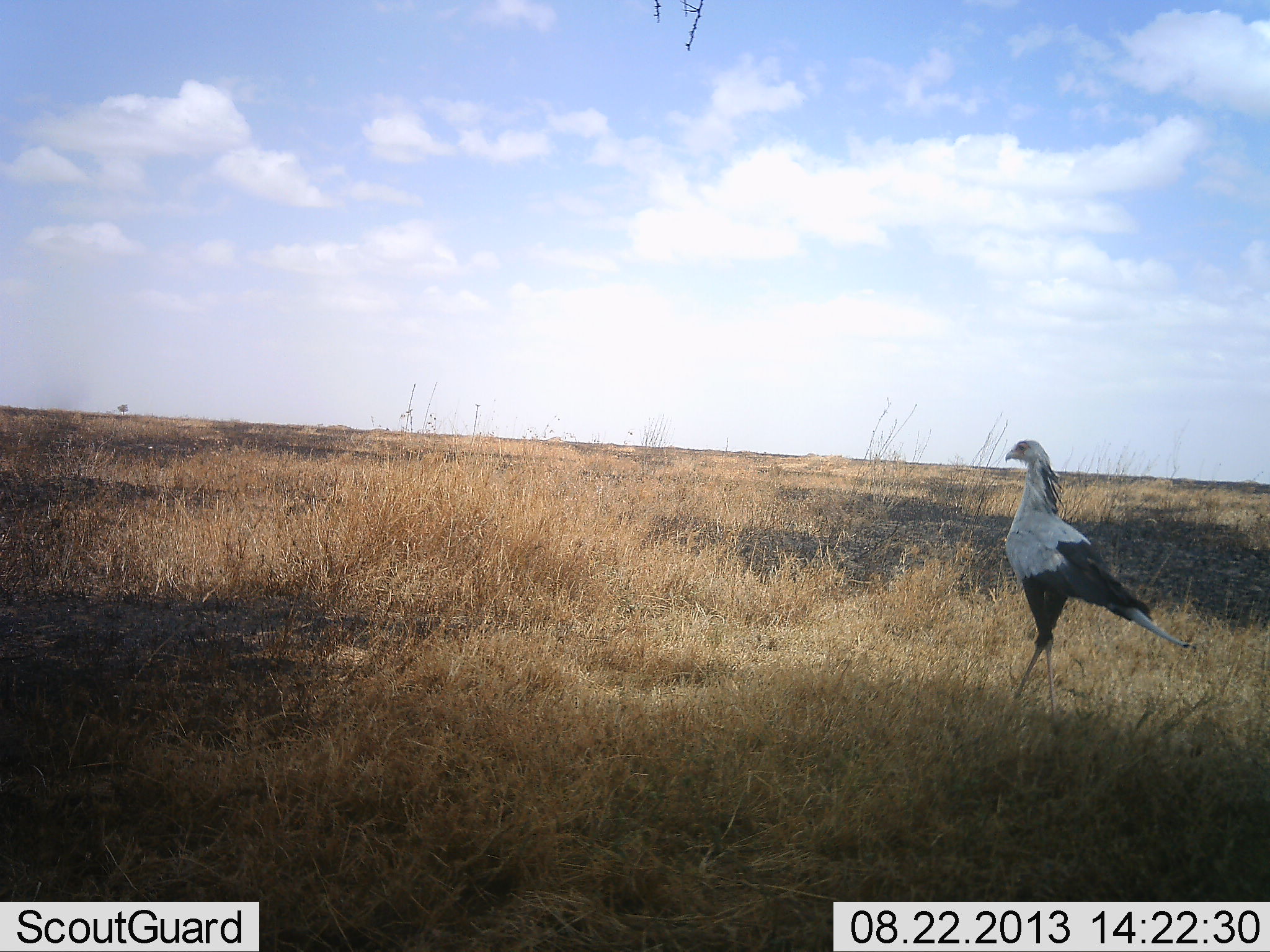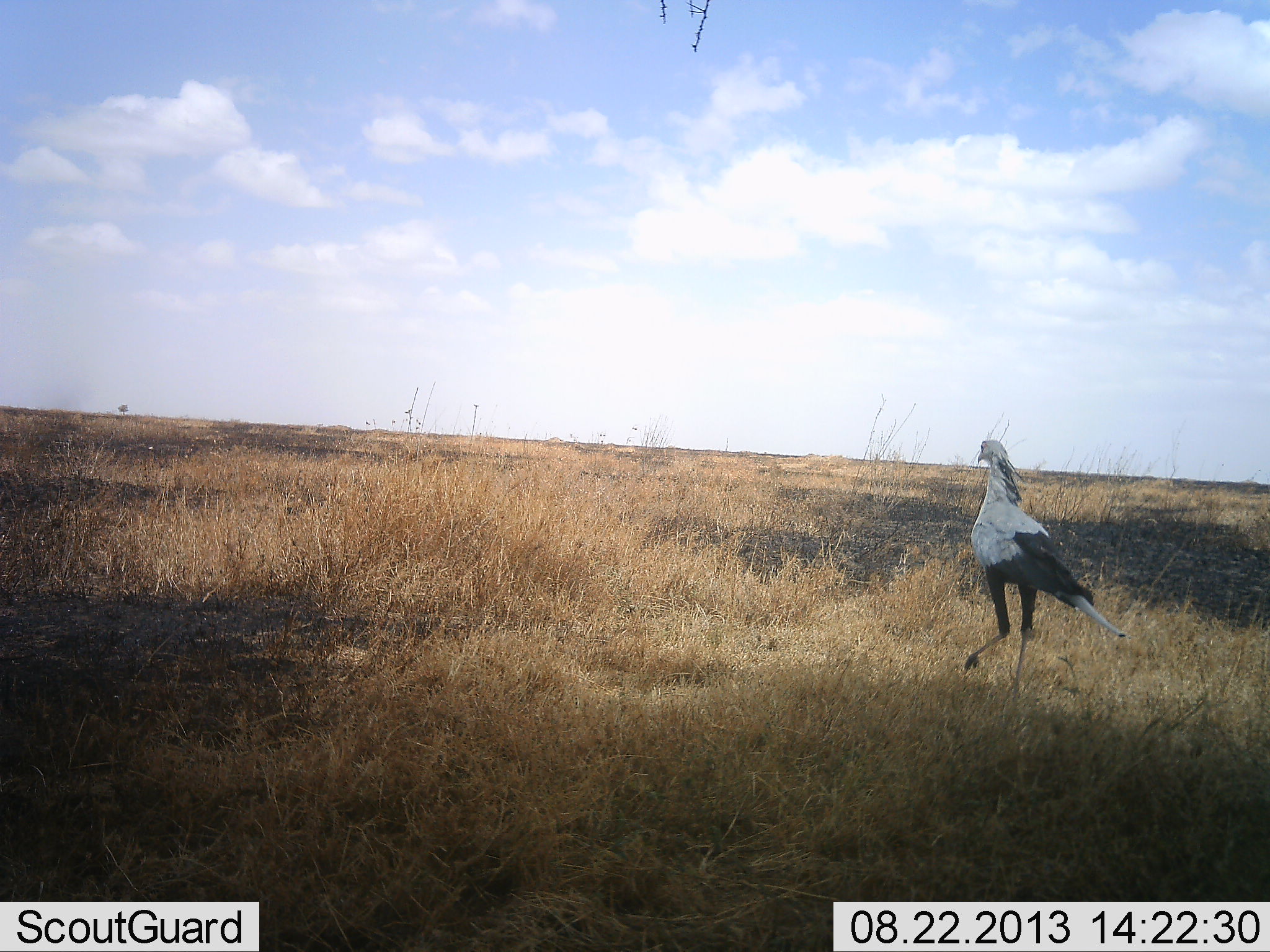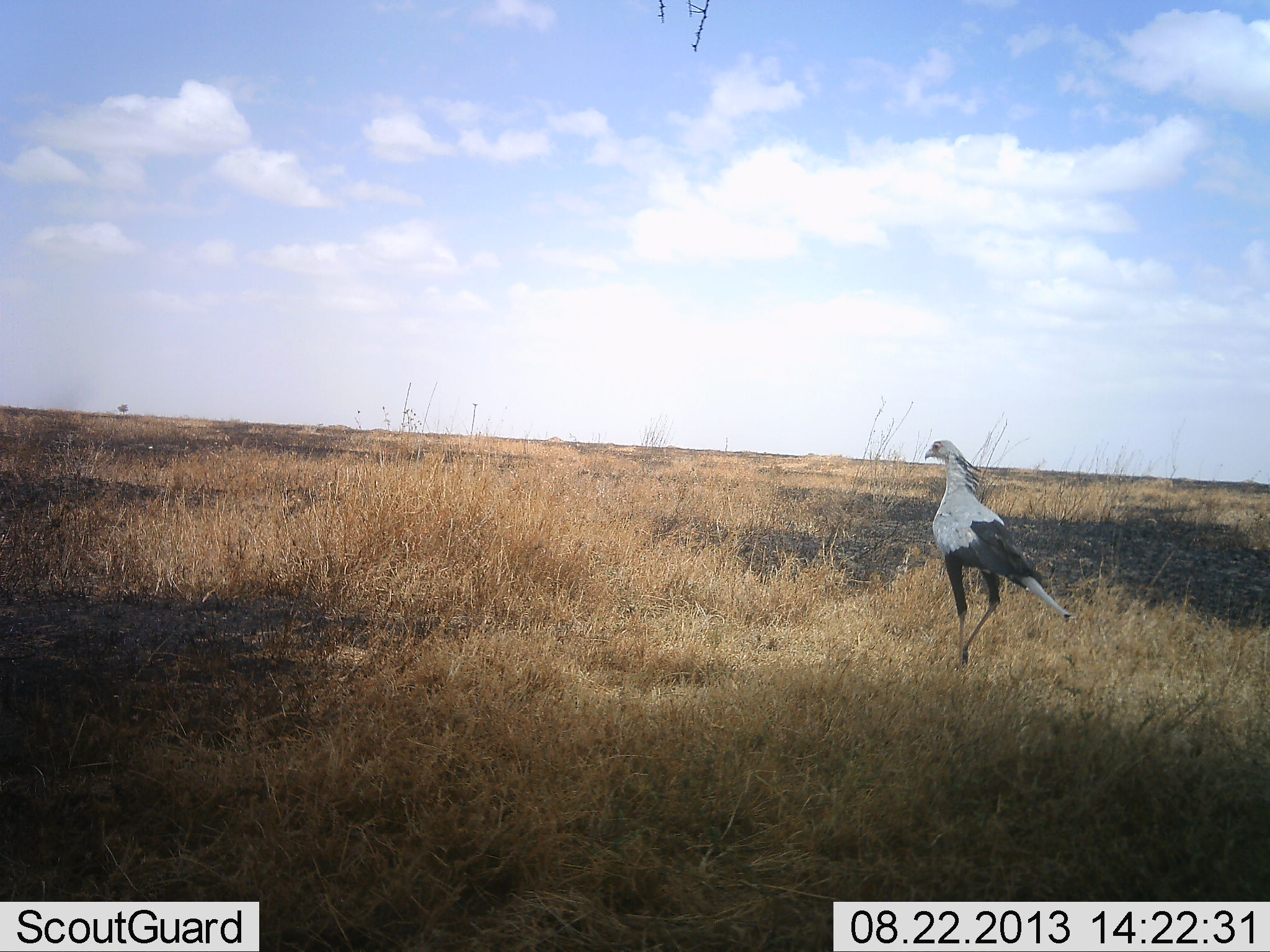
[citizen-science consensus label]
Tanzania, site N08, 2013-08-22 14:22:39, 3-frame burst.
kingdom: Animalia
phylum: Chordata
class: Aves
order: Accipitriformes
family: Sagittariidae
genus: Sagittarius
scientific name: Sagittarius serpentarius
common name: secretary bird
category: secretarybird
Secretarybird (secretary bird) (Sagittarius serpentarius), count 1. Behavior (volunteer vote fractions): standing 22%, resting 0%, moving 94%, interacting 0%. Young present (vote fraction): 0%. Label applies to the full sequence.